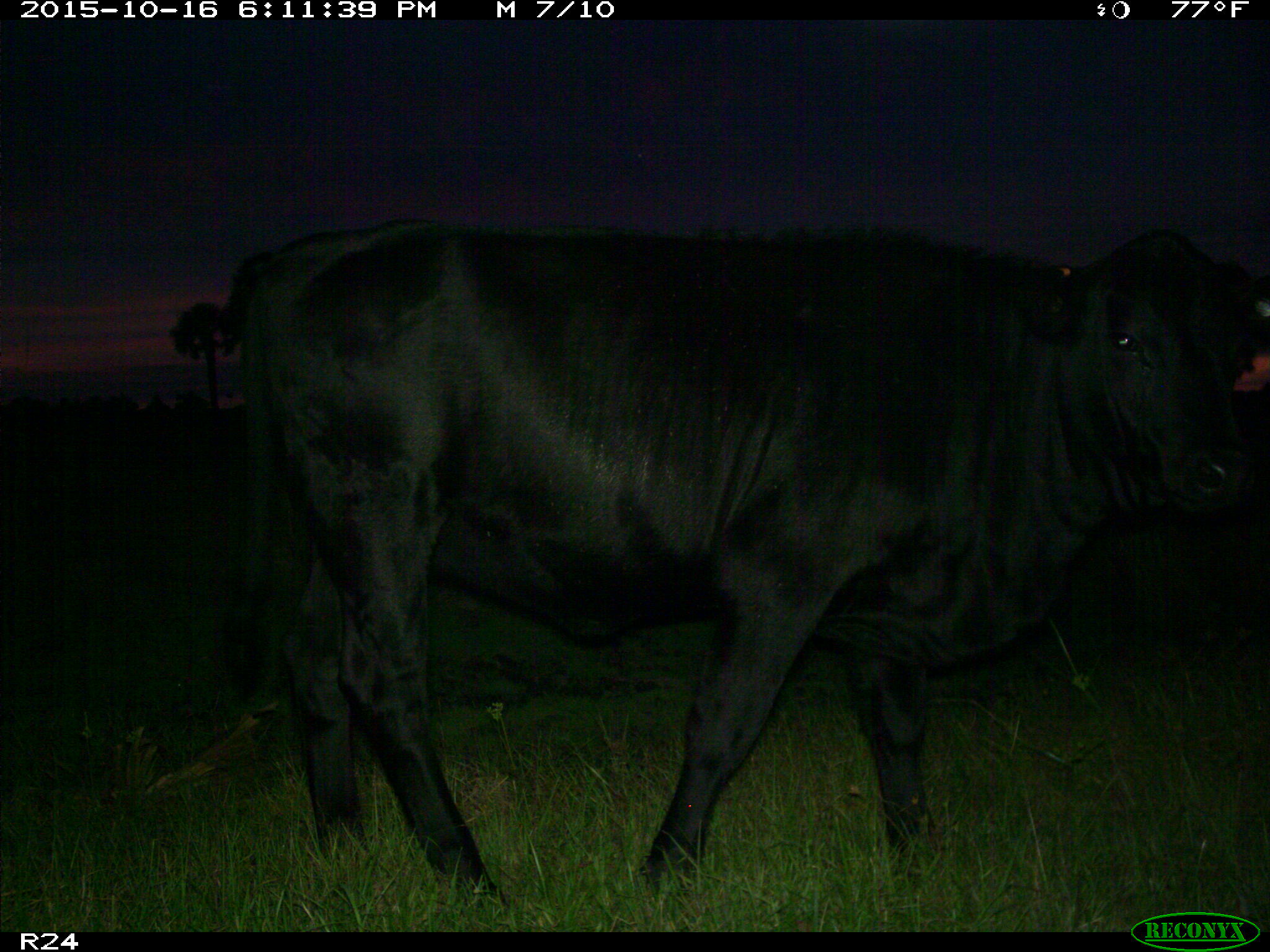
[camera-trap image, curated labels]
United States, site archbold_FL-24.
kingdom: Animalia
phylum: Chordata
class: Mammalia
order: Artiodactyla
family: Bovidae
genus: Bos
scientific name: Bos taurus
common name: domestic cow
Bos taurus (domestic cow).